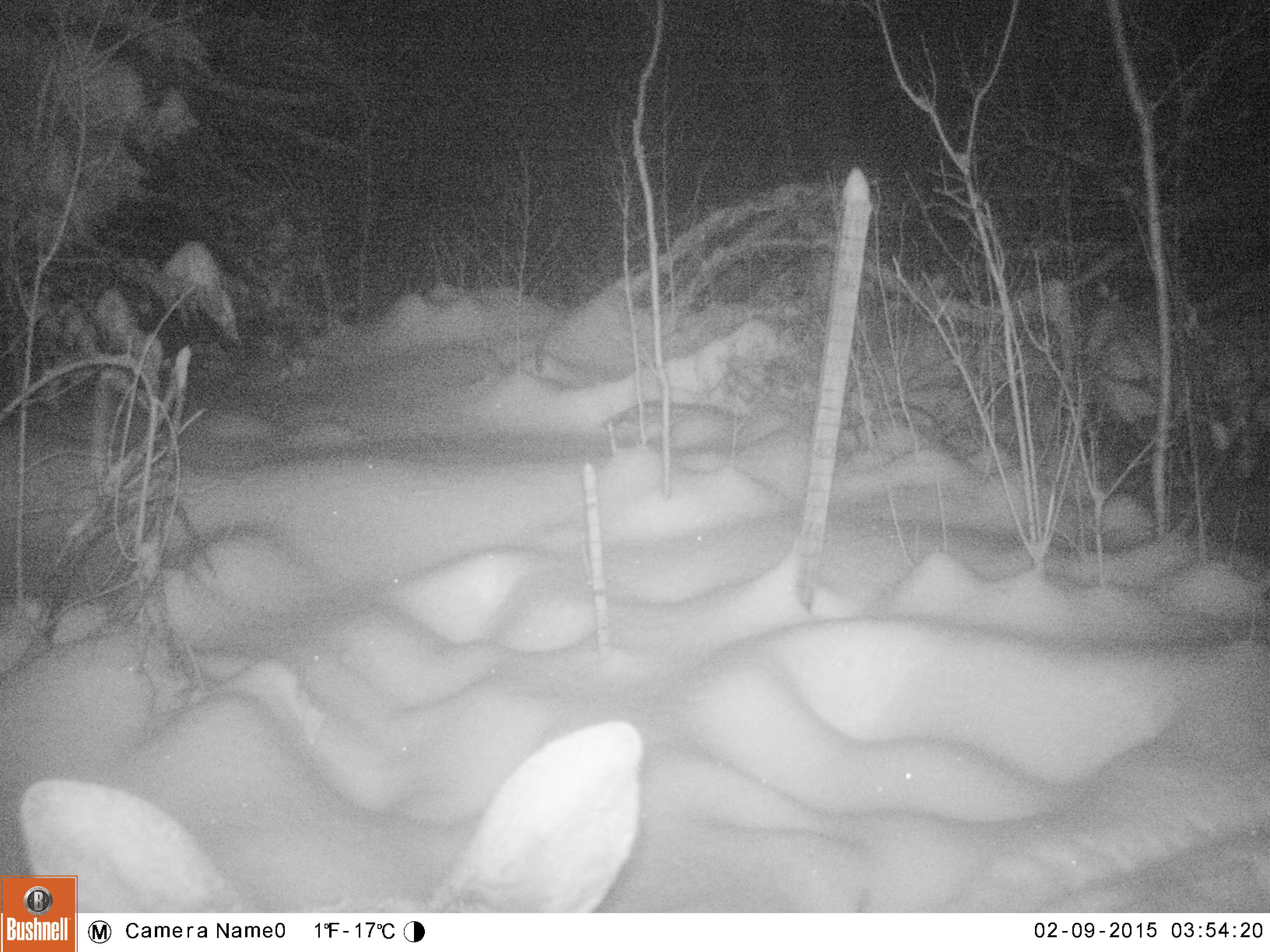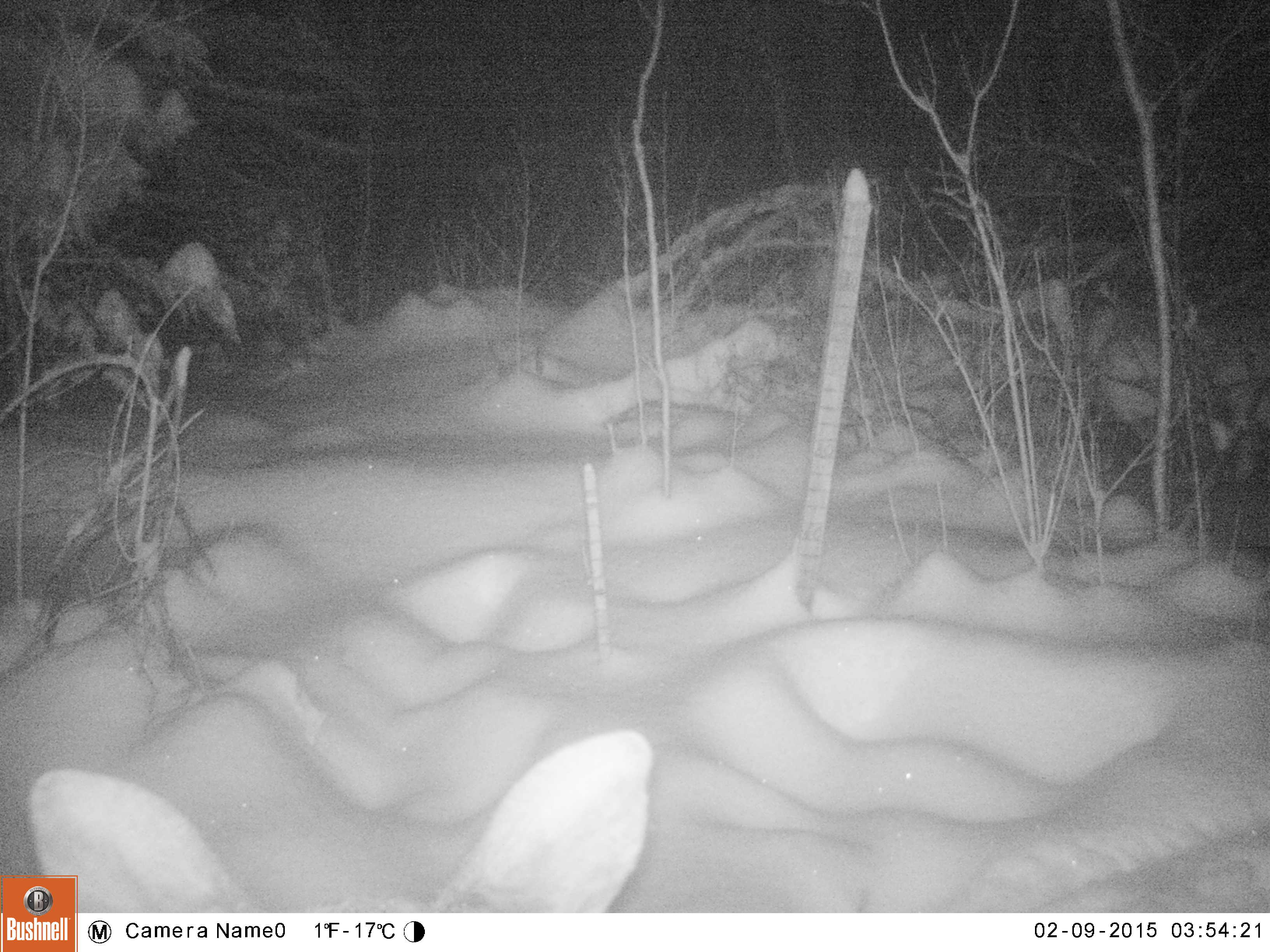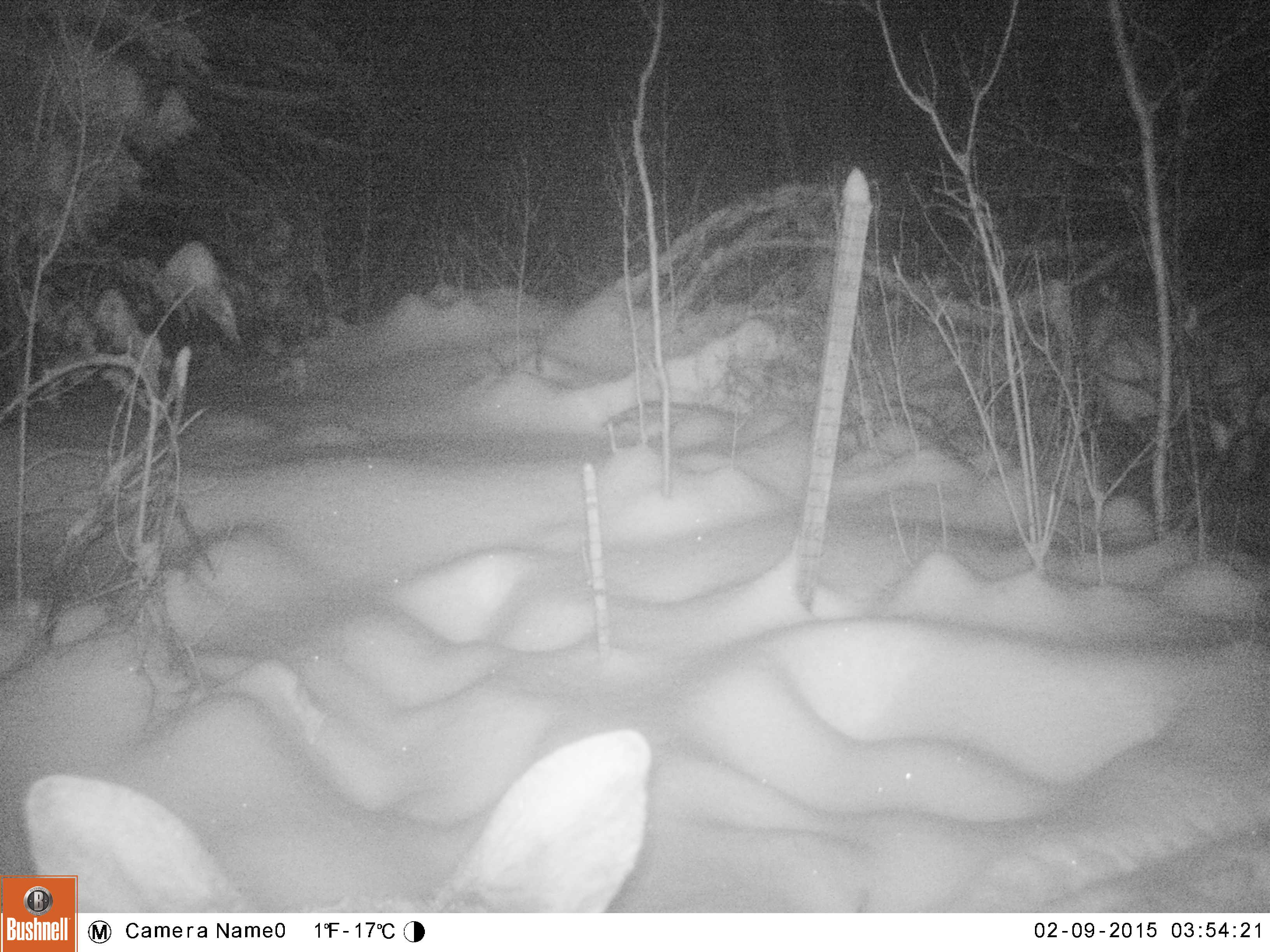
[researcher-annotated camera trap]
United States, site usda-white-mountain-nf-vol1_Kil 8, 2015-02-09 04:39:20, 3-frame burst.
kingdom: Animalia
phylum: Chordata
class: Mammalia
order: Artiodactyla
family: Cervidae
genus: Alces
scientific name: Alces alces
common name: moose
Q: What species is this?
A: Moose (Alces alces).